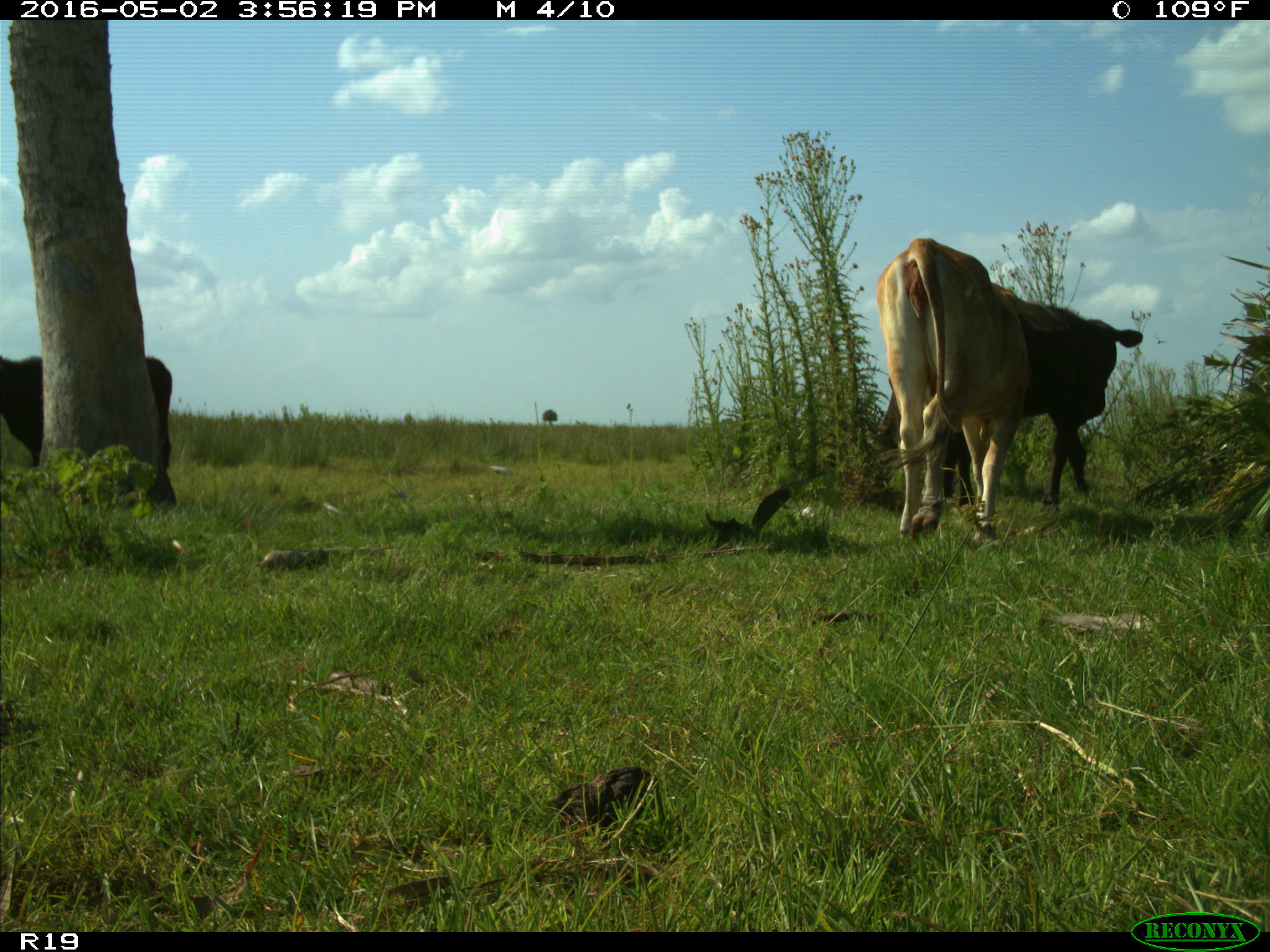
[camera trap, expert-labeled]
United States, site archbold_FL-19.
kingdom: Animalia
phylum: Chordata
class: Mammalia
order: Artiodactyla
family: Bovidae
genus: Bos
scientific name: Bos taurus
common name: domestic cow